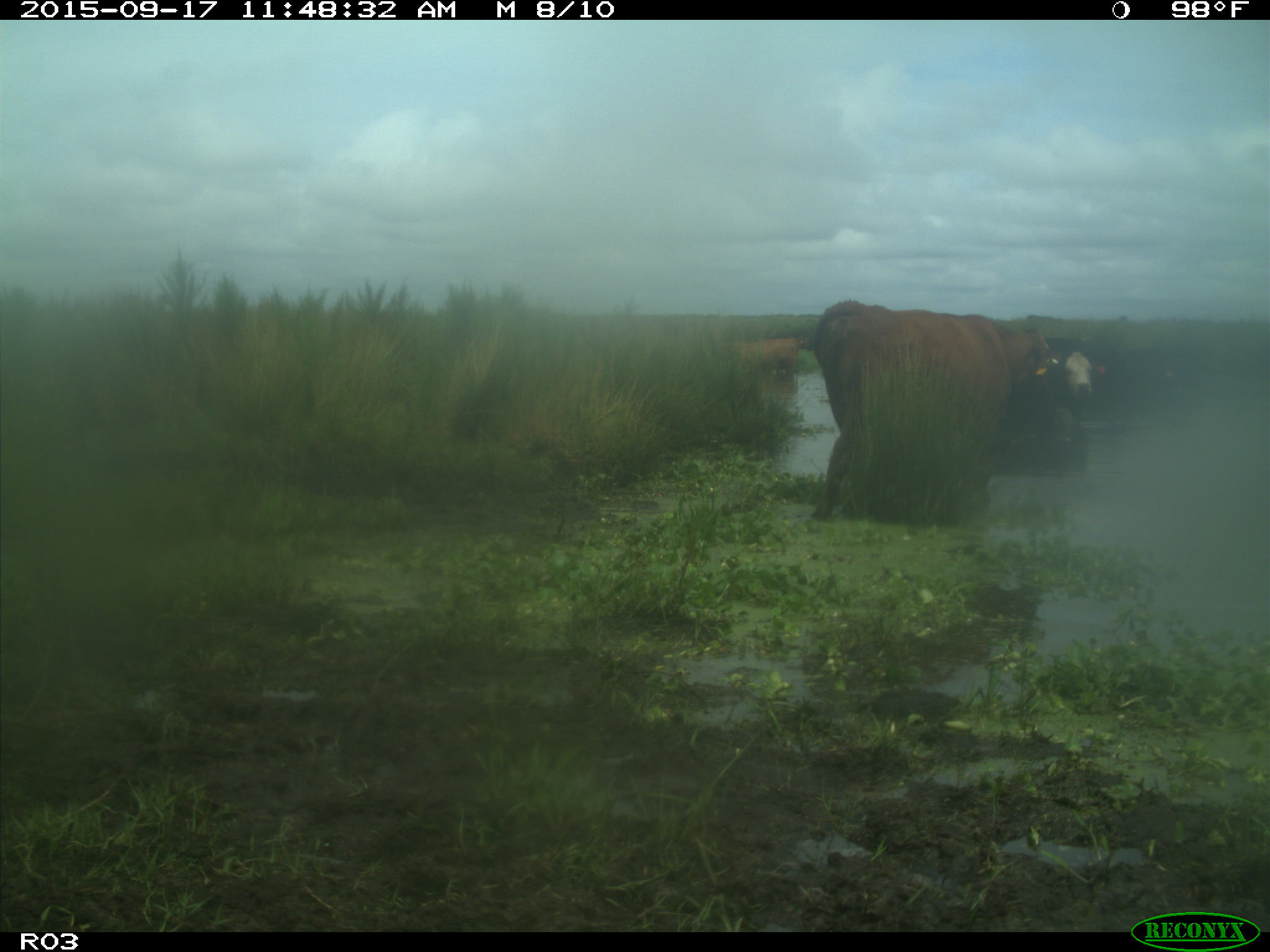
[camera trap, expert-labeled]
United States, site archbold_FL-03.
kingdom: Animalia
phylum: Chordata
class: Mammalia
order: Artiodactyla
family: Bovidae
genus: Bos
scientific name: Bos taurus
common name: domestic cow